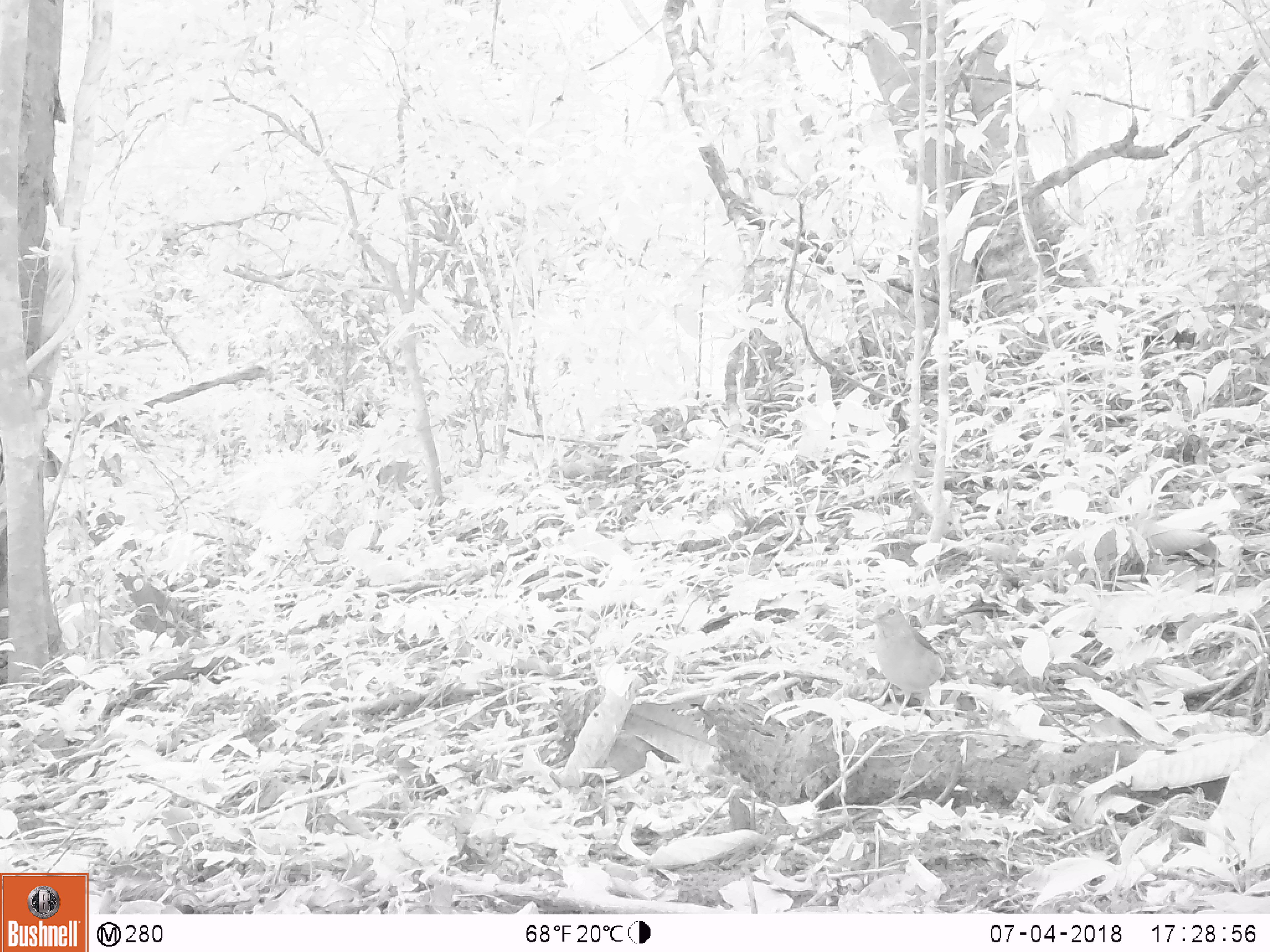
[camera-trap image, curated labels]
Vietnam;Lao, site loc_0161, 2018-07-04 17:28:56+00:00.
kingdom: Animalia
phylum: Chordata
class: Aves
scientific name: Aves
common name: bird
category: unidentified bird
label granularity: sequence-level